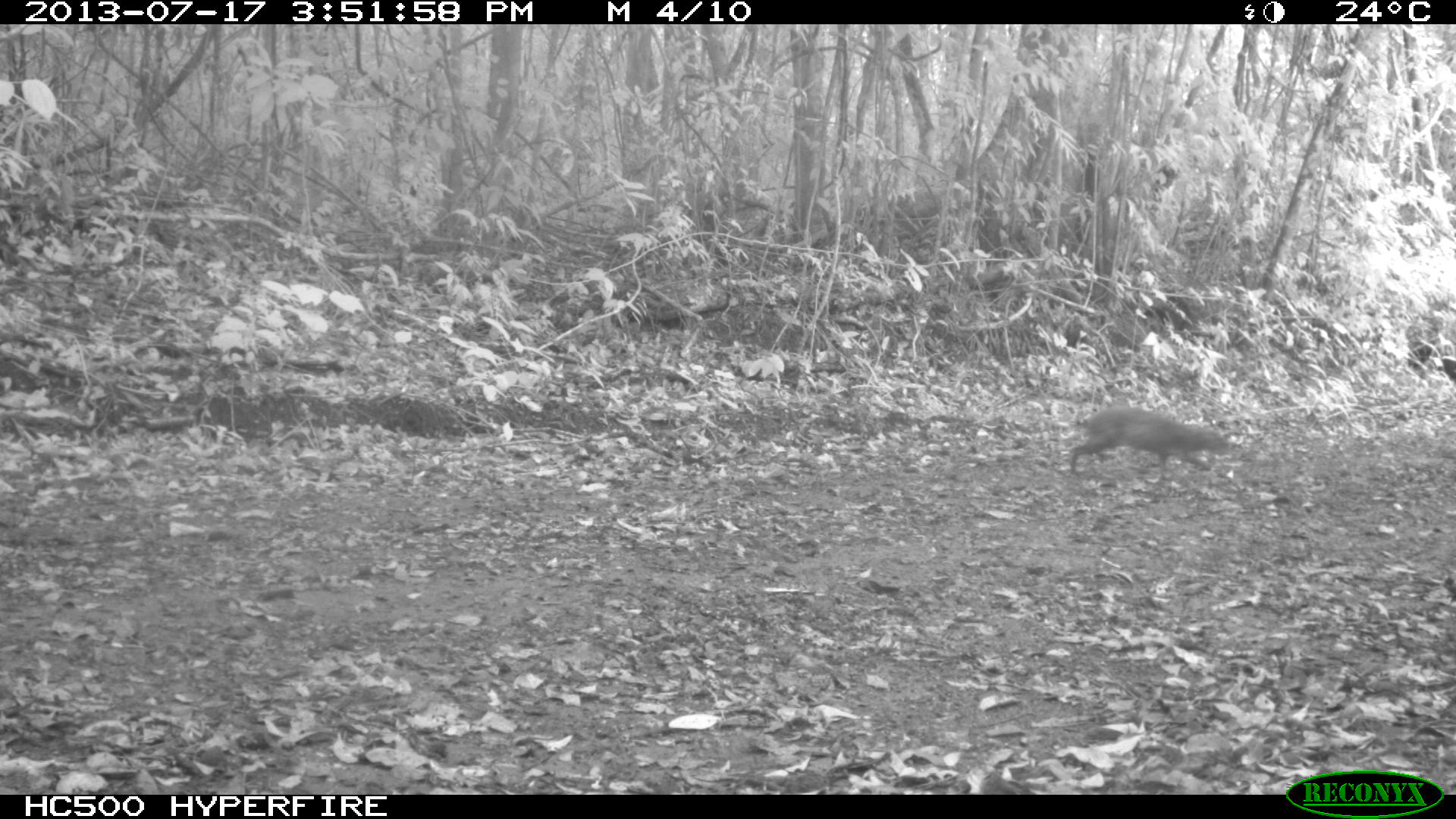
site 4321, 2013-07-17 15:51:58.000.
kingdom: Animalia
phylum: Chordata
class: Mammalia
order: Rodentia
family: Dasyproctidae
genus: Dasyprocta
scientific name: Dasyprocta punctata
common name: central american agouti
Dasyprocta punctata (central american agouti), count 1.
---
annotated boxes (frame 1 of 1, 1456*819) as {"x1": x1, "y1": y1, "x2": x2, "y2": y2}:
dasyprocta punctata: {"x1": 1068, "y1": 405, "x2": 1228, "y2": 475}